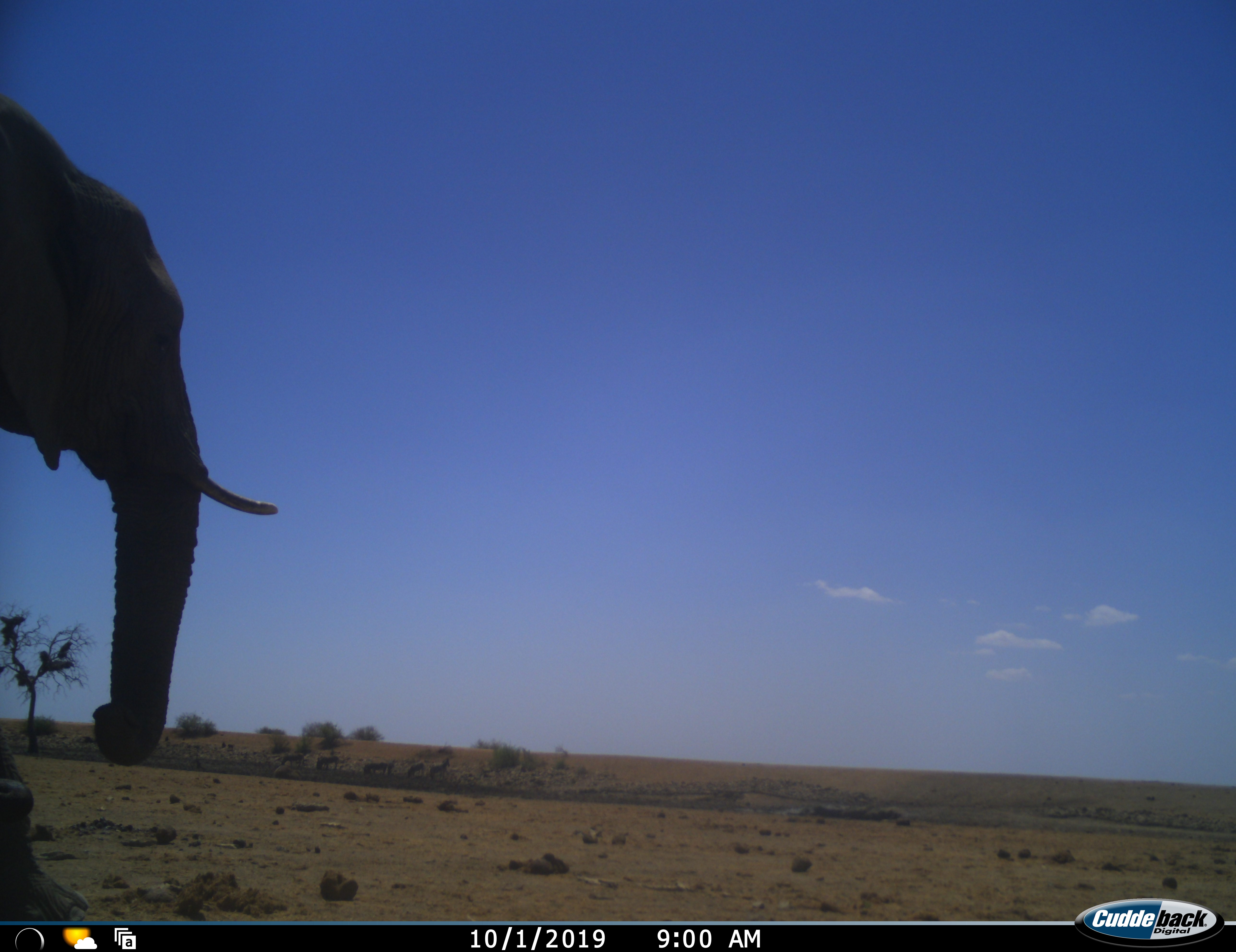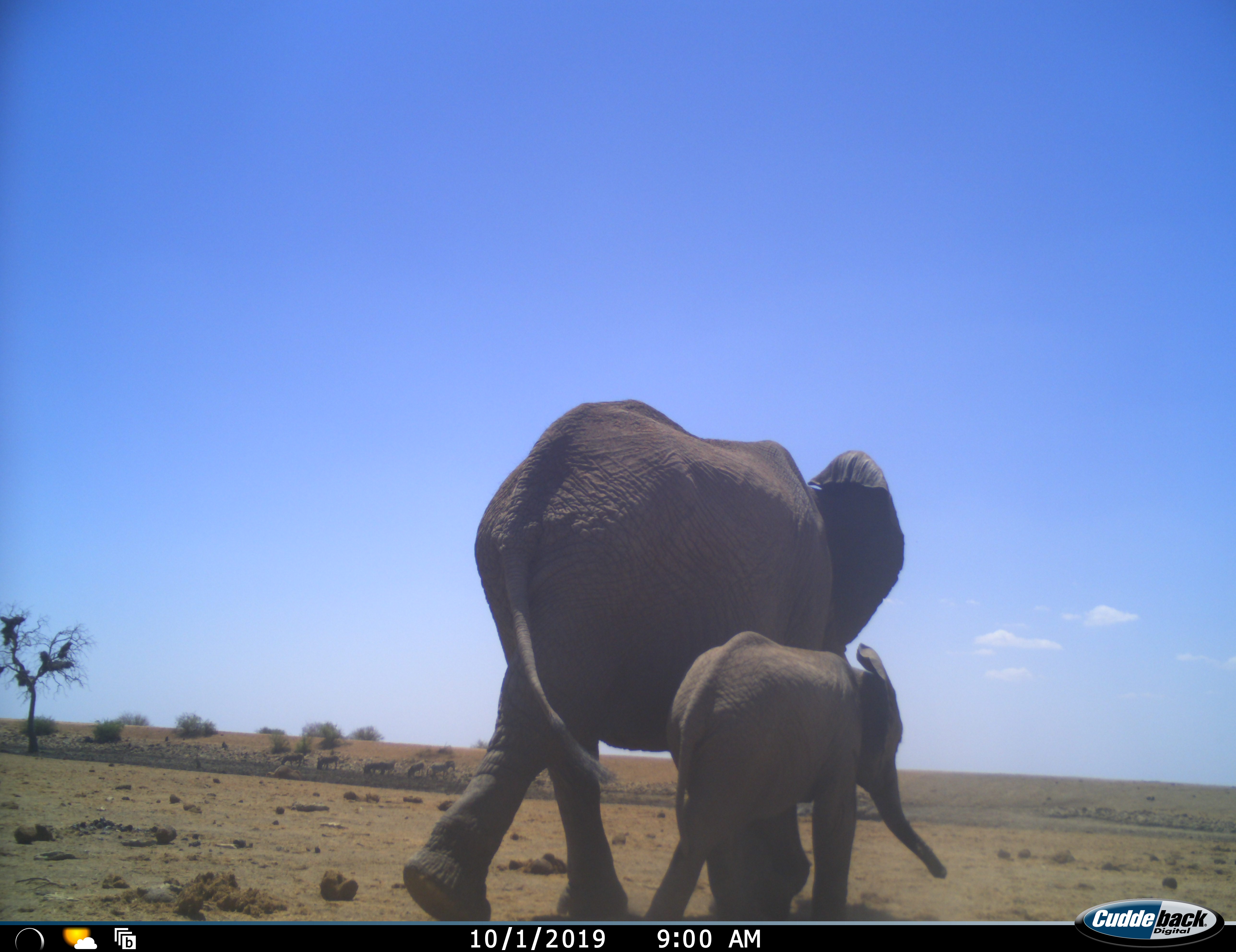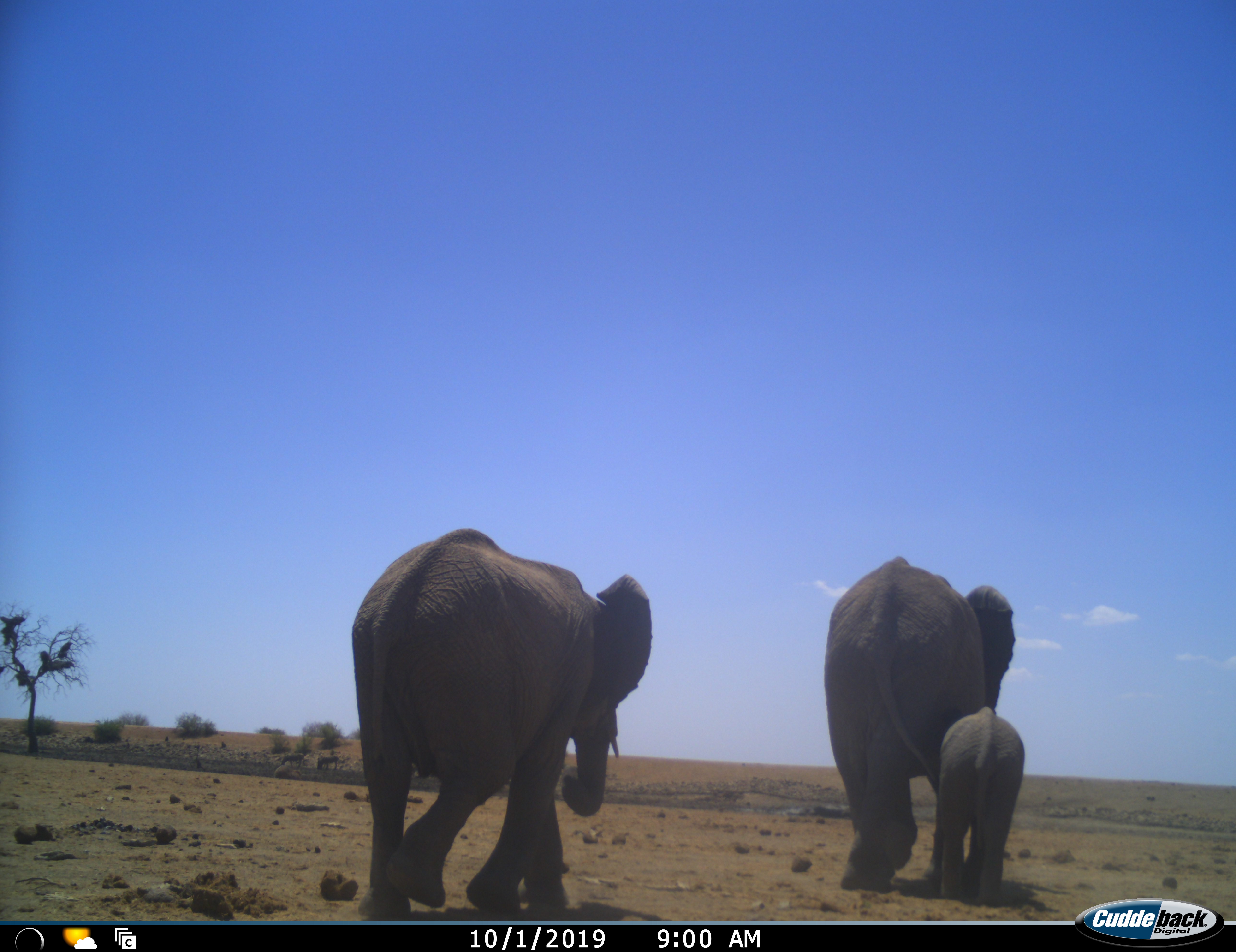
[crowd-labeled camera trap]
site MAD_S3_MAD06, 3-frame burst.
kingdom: Animalia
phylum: Chordata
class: Mammalia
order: Proboscidea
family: Elephantidae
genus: Loxodonta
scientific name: Loxodonta africana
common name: african bush elephant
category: elephant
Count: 3.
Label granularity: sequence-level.